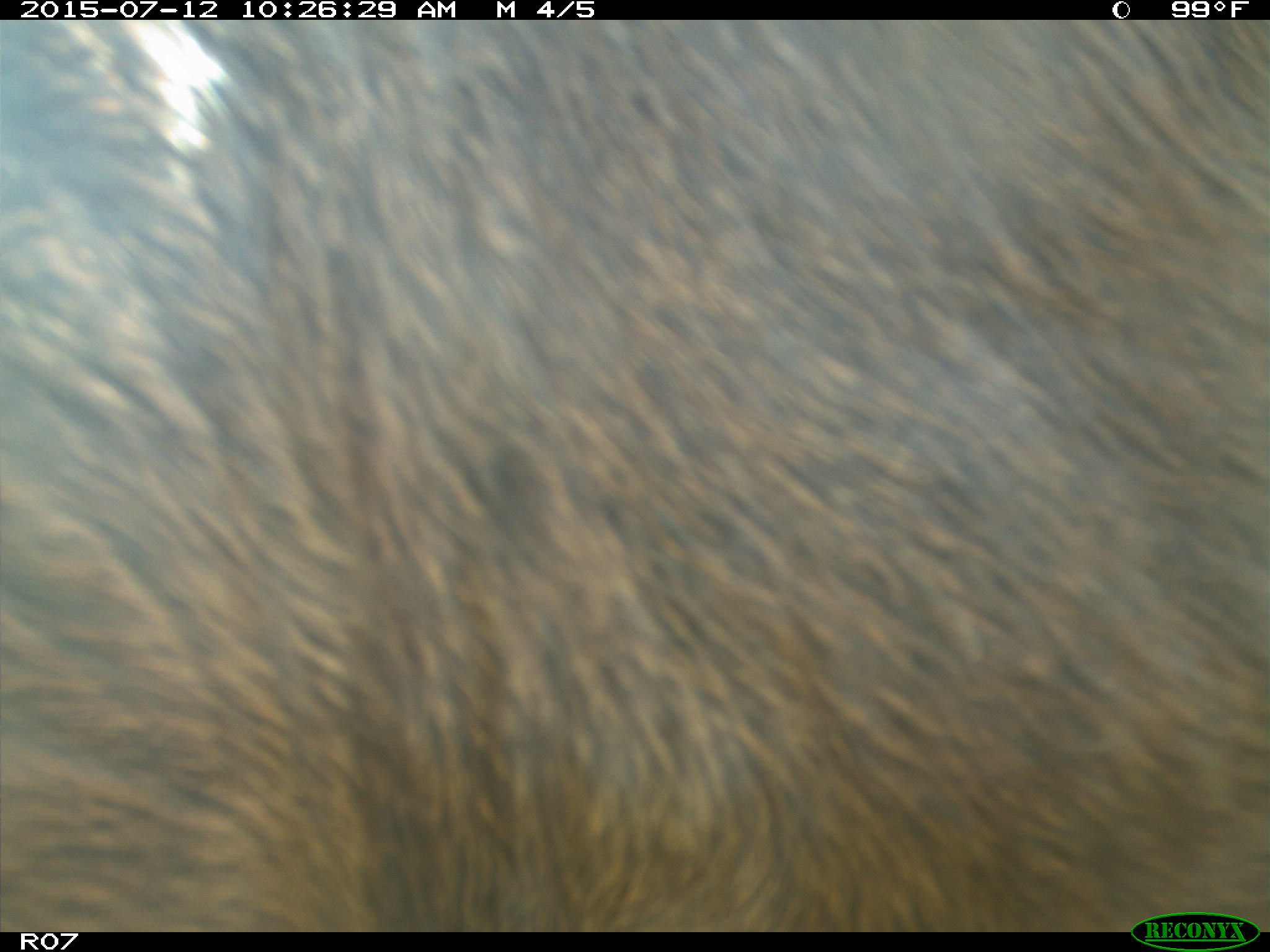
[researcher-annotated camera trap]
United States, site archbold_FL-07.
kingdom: Animalia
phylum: Chordata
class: Mammalia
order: Artiodactyla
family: Bovidae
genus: Bos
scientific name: Bos taurus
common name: domestic cow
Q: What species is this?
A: Bos taurus (domestic cow).